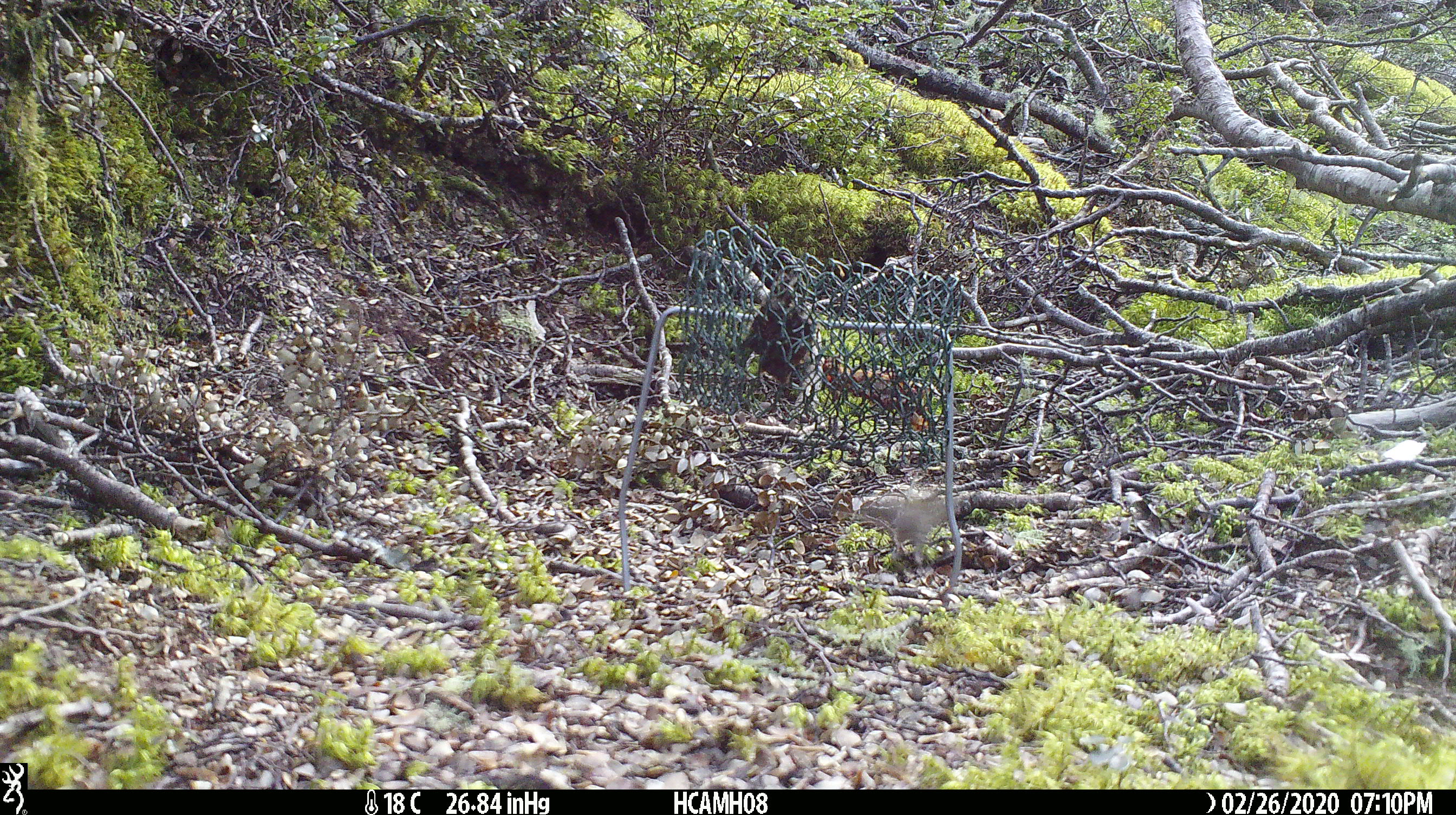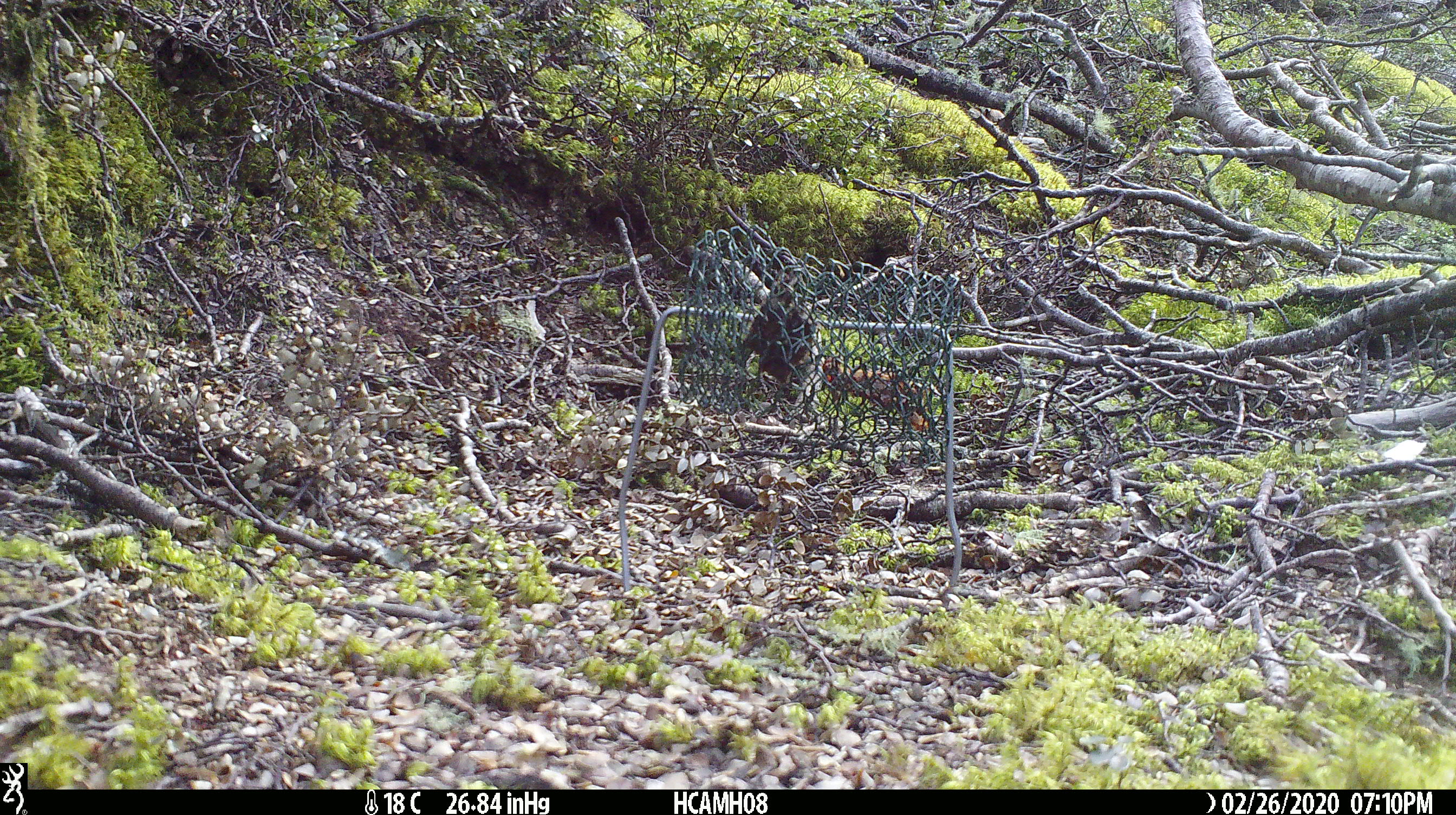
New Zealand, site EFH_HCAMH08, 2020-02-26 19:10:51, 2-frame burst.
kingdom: Animalia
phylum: Chordata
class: Mammalia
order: Rodentia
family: Muridae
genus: Mus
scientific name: Mus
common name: mouse